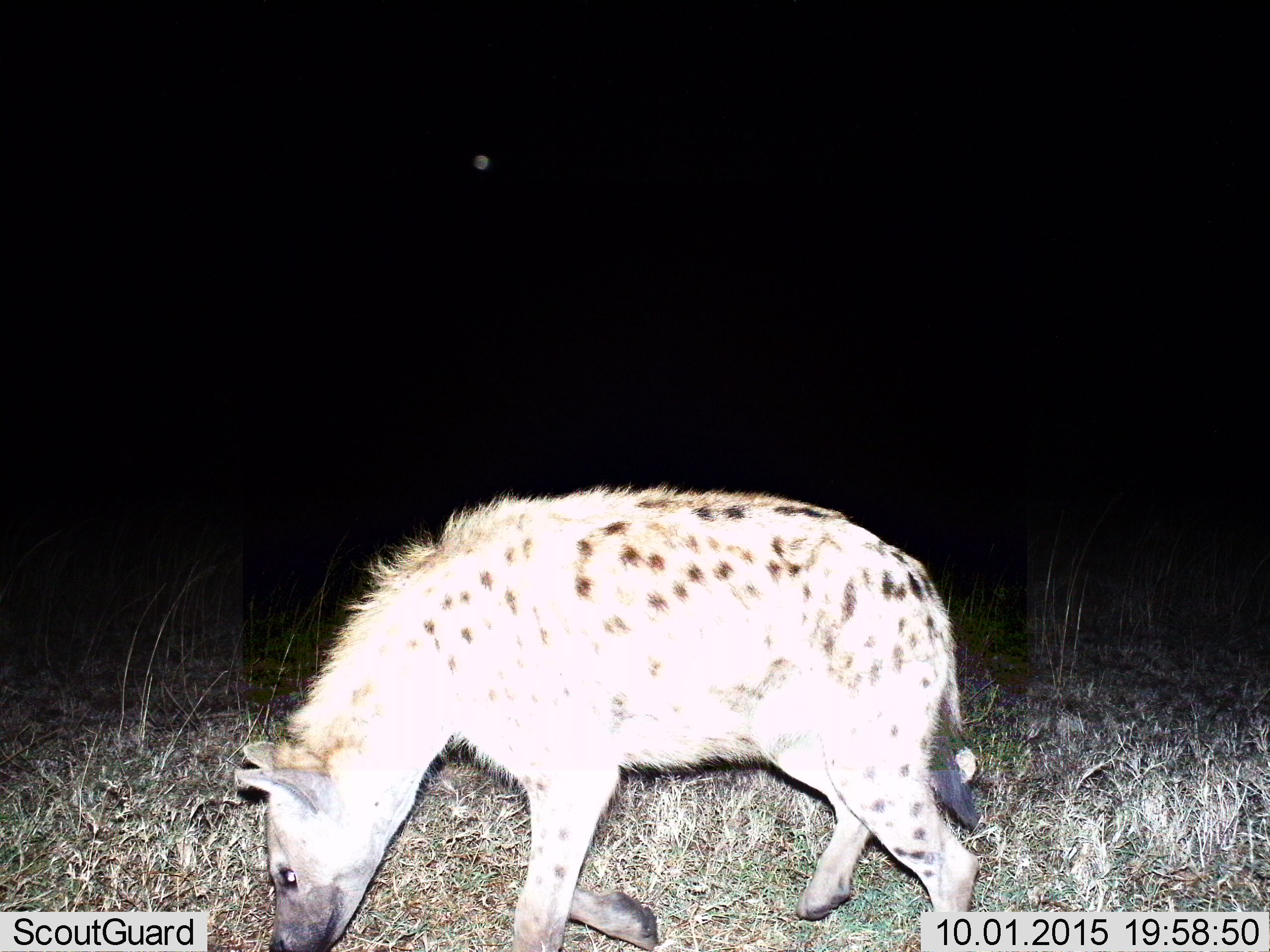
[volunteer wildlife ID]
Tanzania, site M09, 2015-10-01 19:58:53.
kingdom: Animalia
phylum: Chordata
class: Mammalia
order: Carnivora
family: Hyaenidae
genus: Crocuta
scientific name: Crocuta crocuta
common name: spotted hyena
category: hyenaspotted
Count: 1.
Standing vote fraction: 20%.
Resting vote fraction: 0%.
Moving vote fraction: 80%.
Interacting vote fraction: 0%.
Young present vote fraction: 0%.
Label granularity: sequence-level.